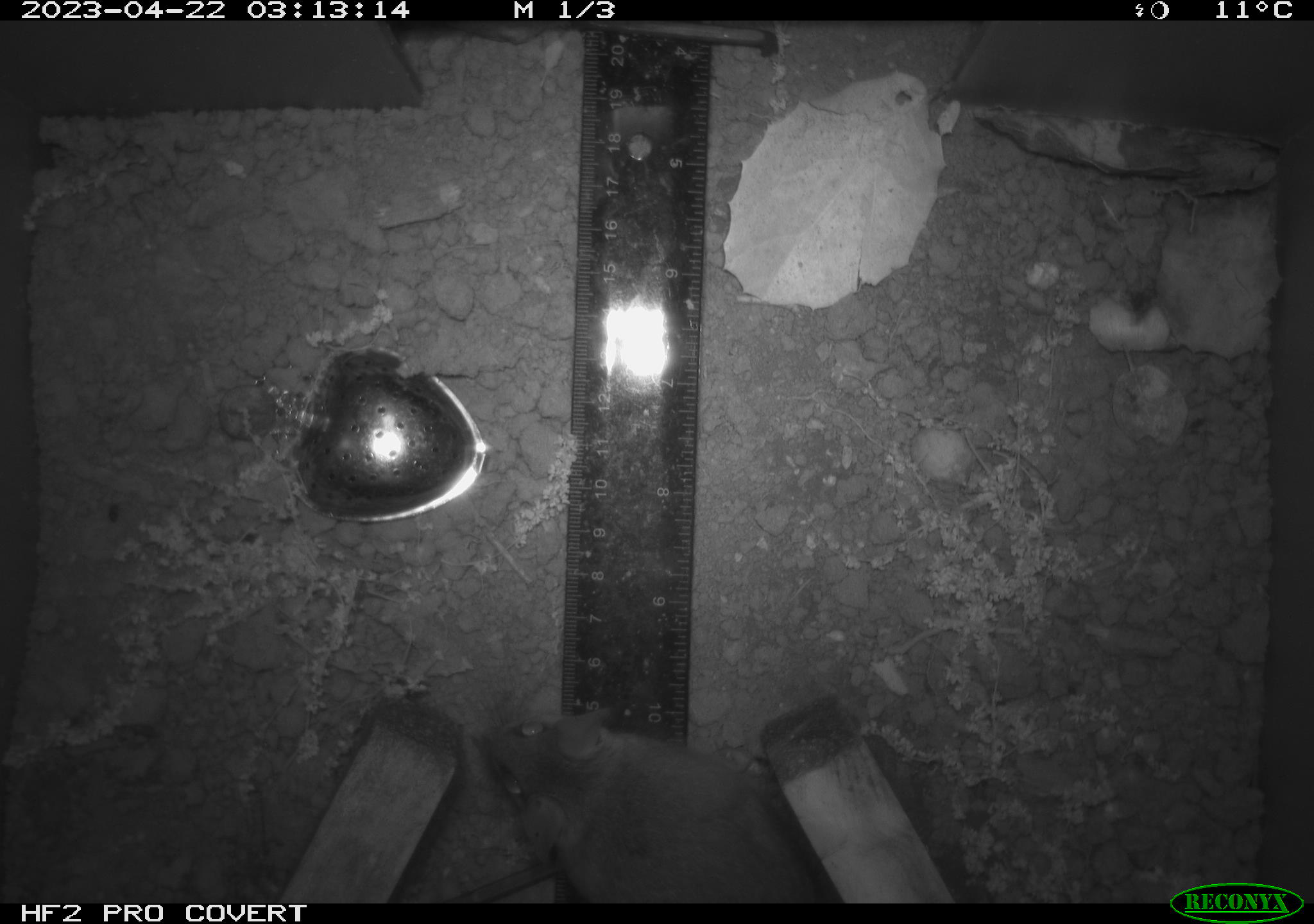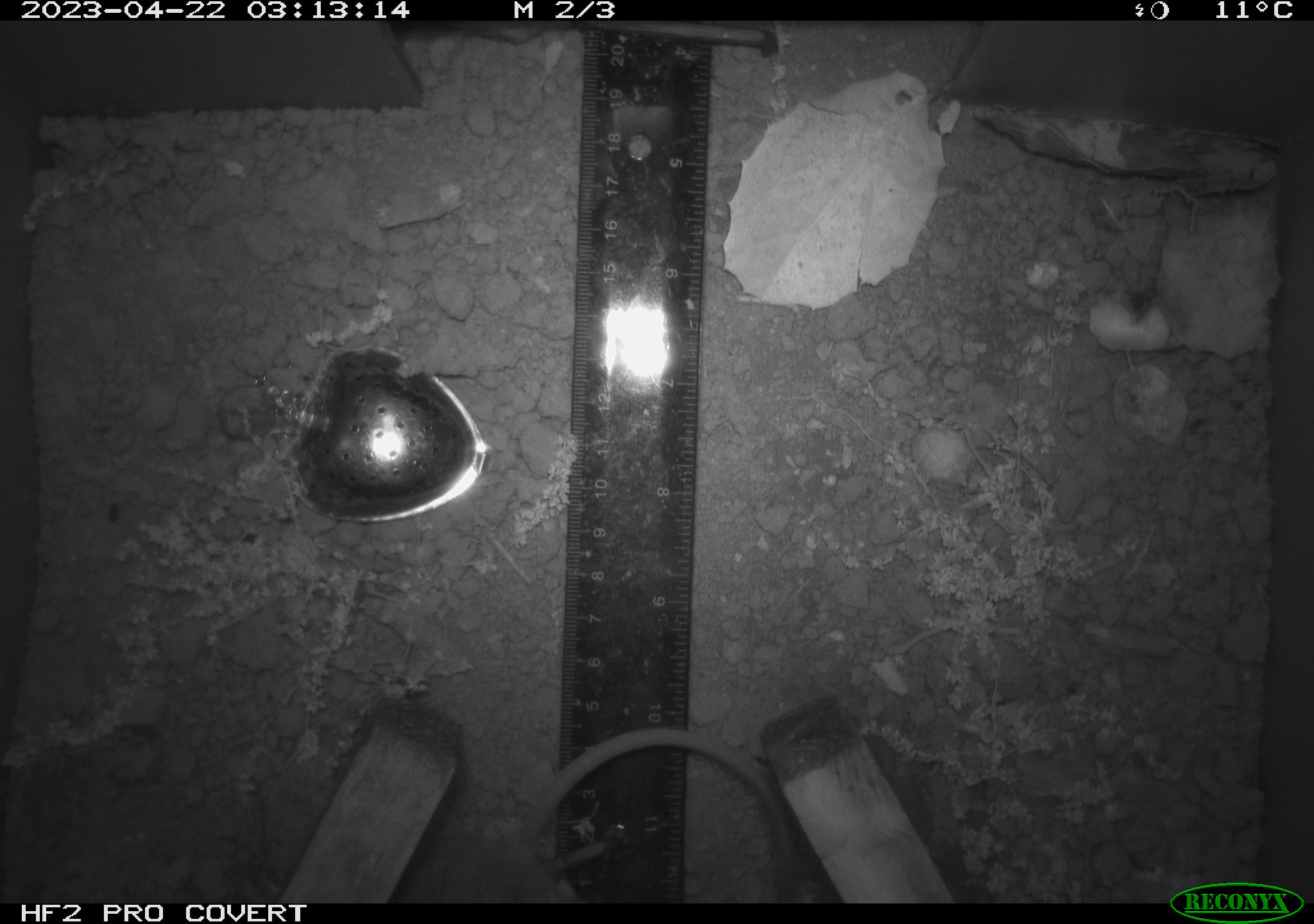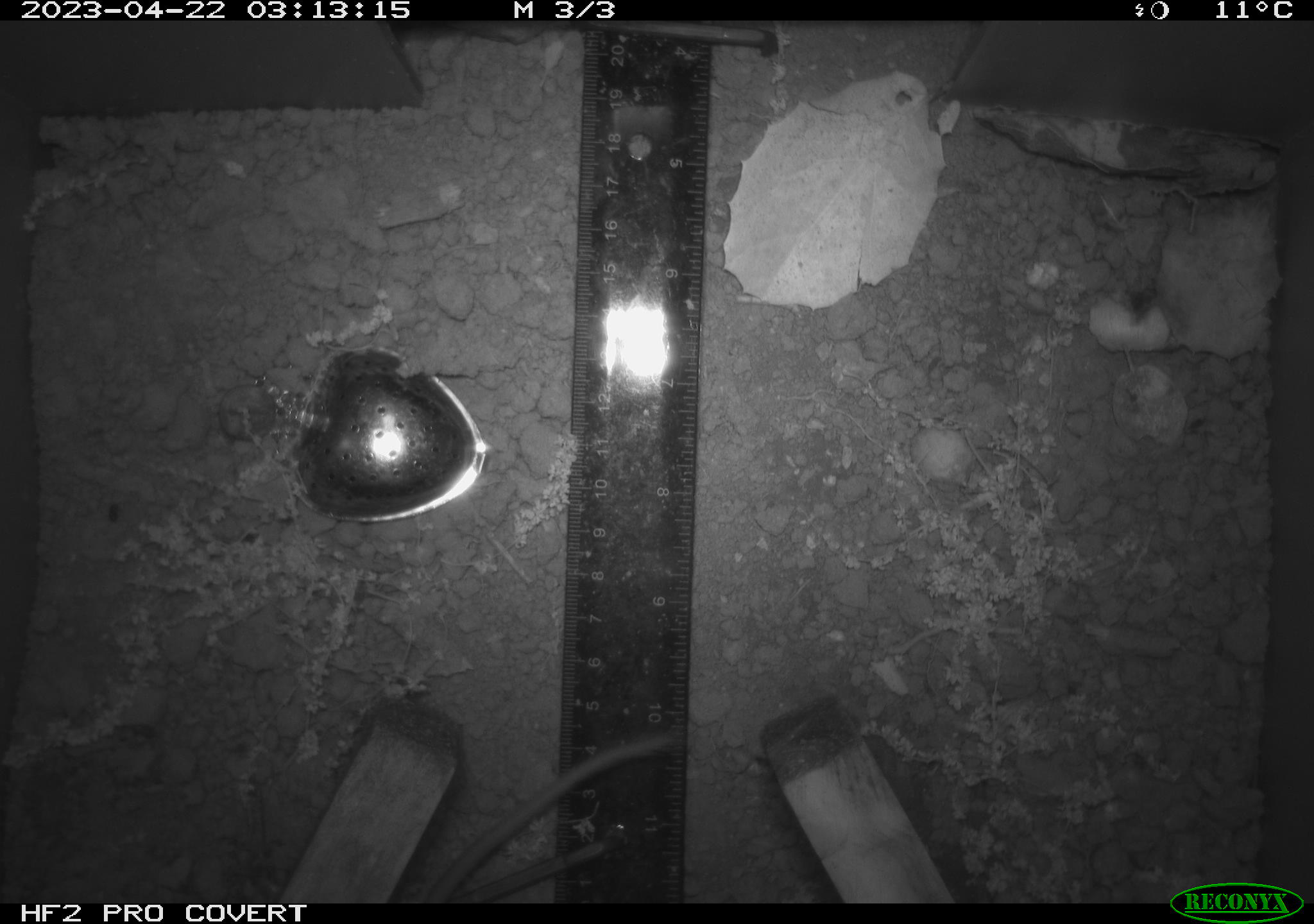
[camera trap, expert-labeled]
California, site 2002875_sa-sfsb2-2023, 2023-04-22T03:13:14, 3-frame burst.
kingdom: Animalia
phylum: Chordata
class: Mammalia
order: Rodentia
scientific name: Rodentia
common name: mouse species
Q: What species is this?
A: Mouse species (Rodentia).